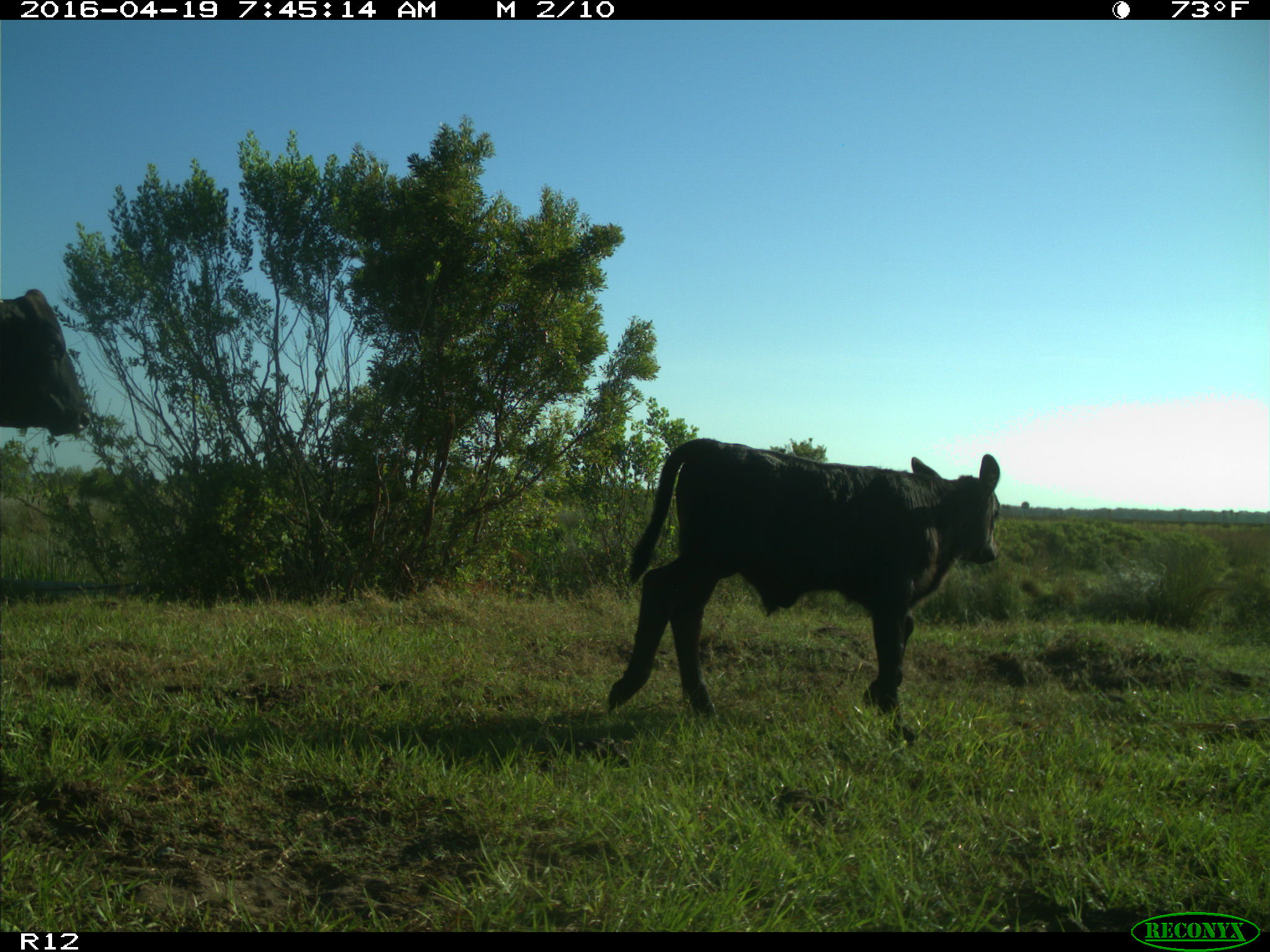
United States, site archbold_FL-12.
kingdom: Animalia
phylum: Chordata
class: Mammalia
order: Artiodactyla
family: Bovidae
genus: Bos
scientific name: Bos taurus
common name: domestic cow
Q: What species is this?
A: Bos taurus (domestic cow).